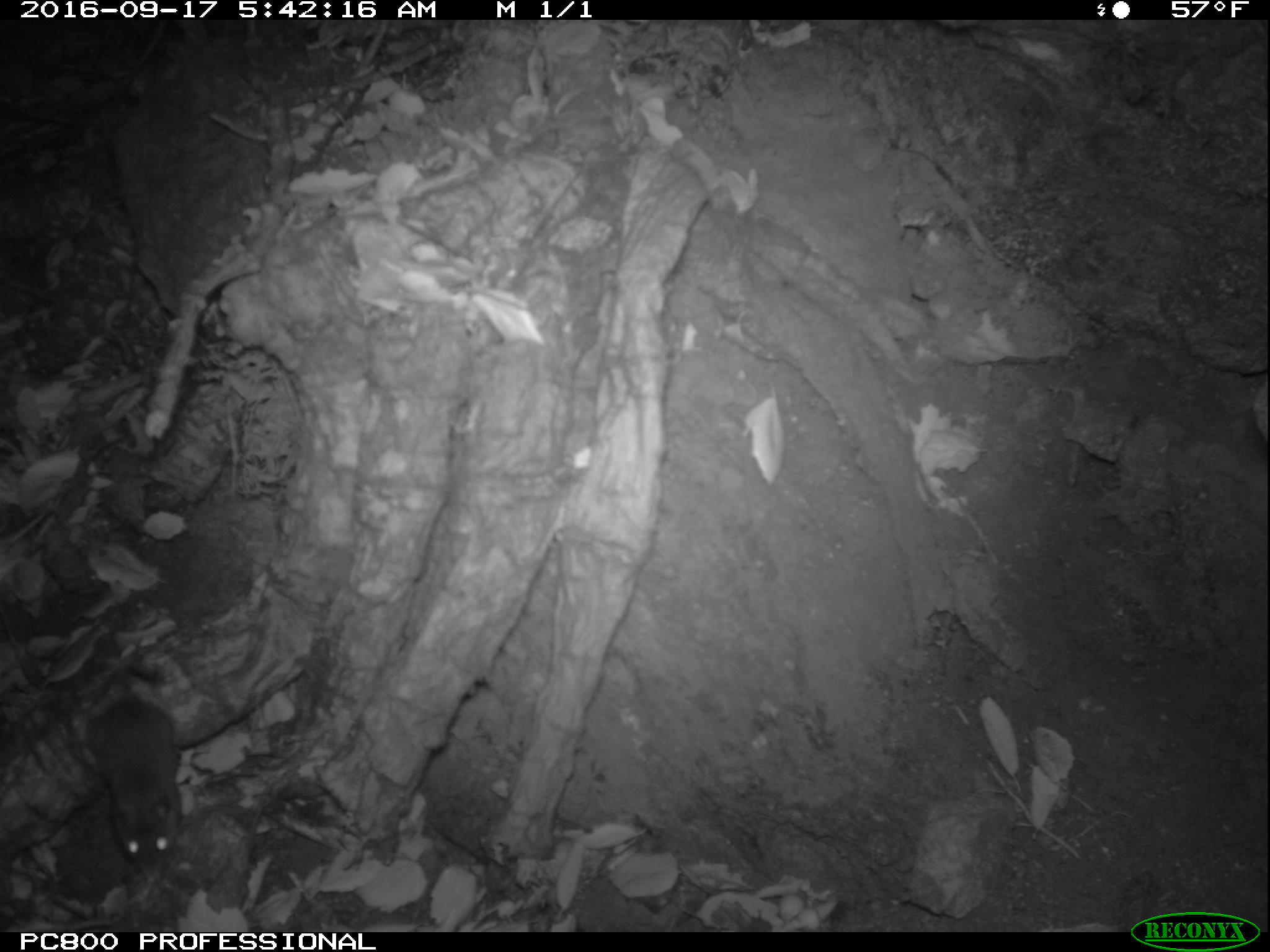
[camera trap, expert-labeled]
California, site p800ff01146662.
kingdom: Animalia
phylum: Chordata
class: Mammalia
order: Rodentia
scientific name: Rodentia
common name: rodent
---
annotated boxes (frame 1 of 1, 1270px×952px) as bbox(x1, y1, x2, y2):
rodent: bbox(88, 690, 182, 869)